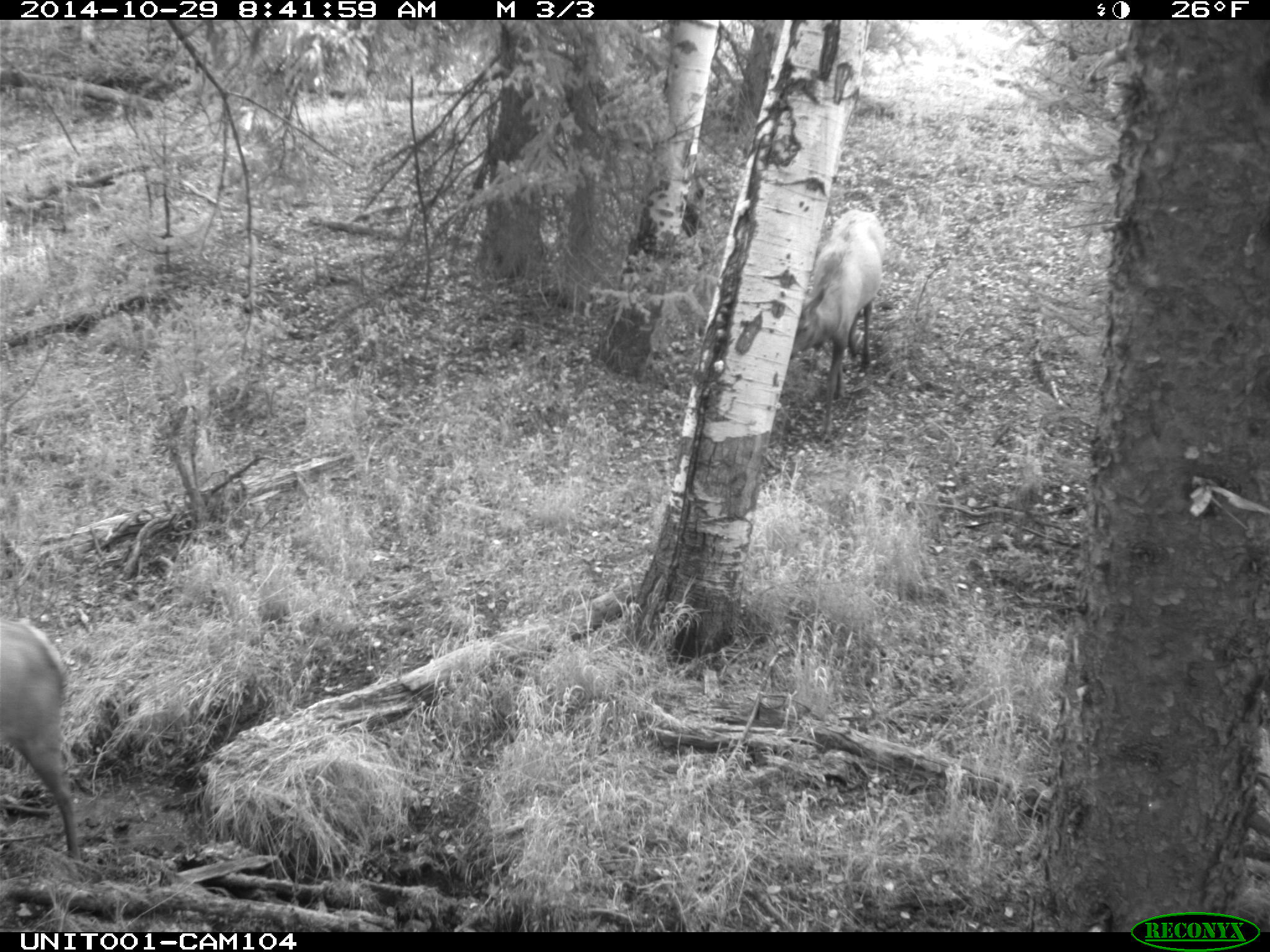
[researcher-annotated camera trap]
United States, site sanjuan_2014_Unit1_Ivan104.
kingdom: Animalia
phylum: Chordata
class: Mammalia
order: Artiodactyla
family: Cervidae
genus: Cervus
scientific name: Cervus elaphus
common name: red deer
Cervus elaphus (red deer).